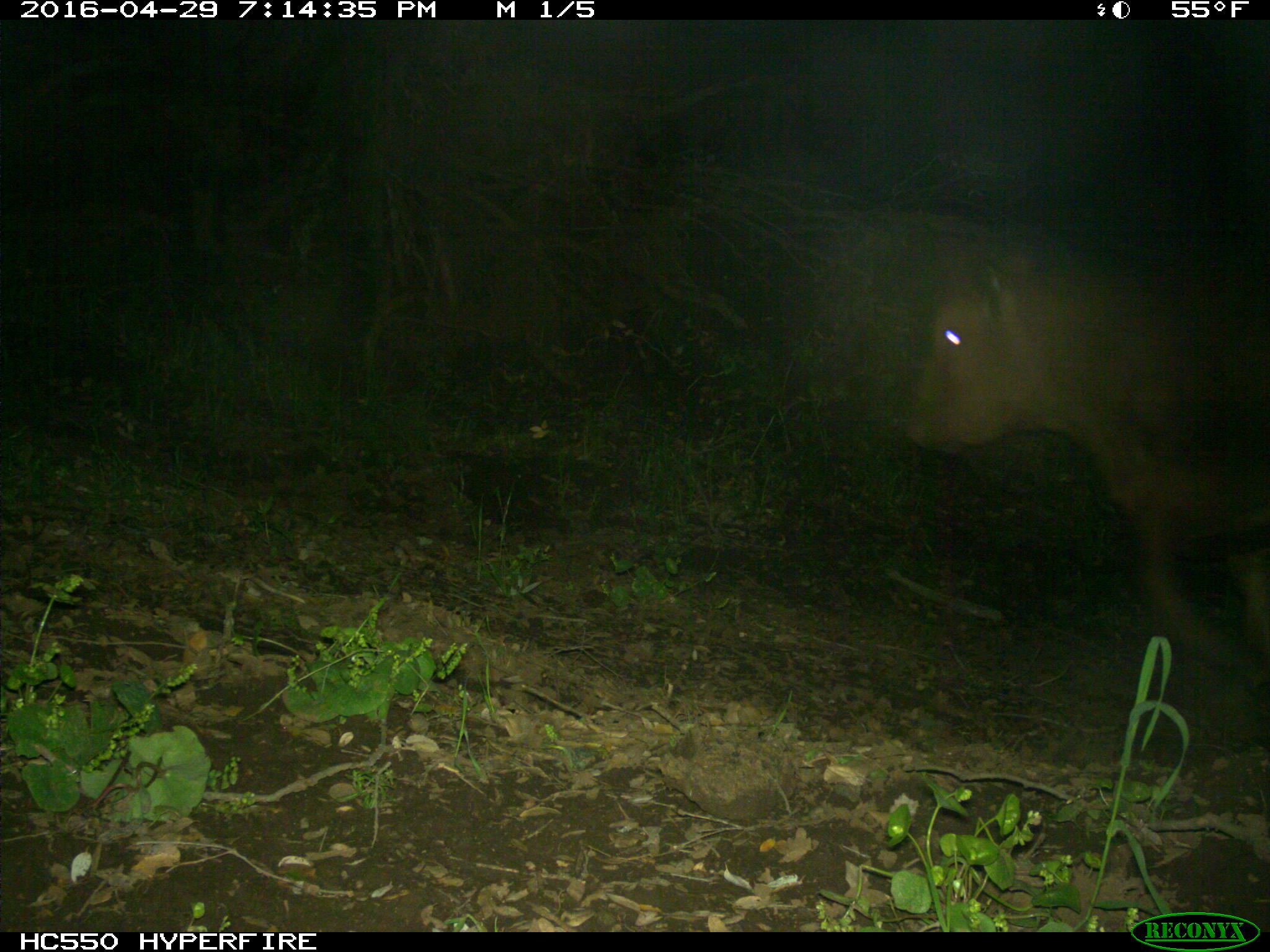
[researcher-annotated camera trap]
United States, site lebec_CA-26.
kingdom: Animalia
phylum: Chordata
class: Mammalia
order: Artiodactyla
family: Bovidae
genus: Bos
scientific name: Bos taurus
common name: domestic cow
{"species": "Bos taurus (domestic cow)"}